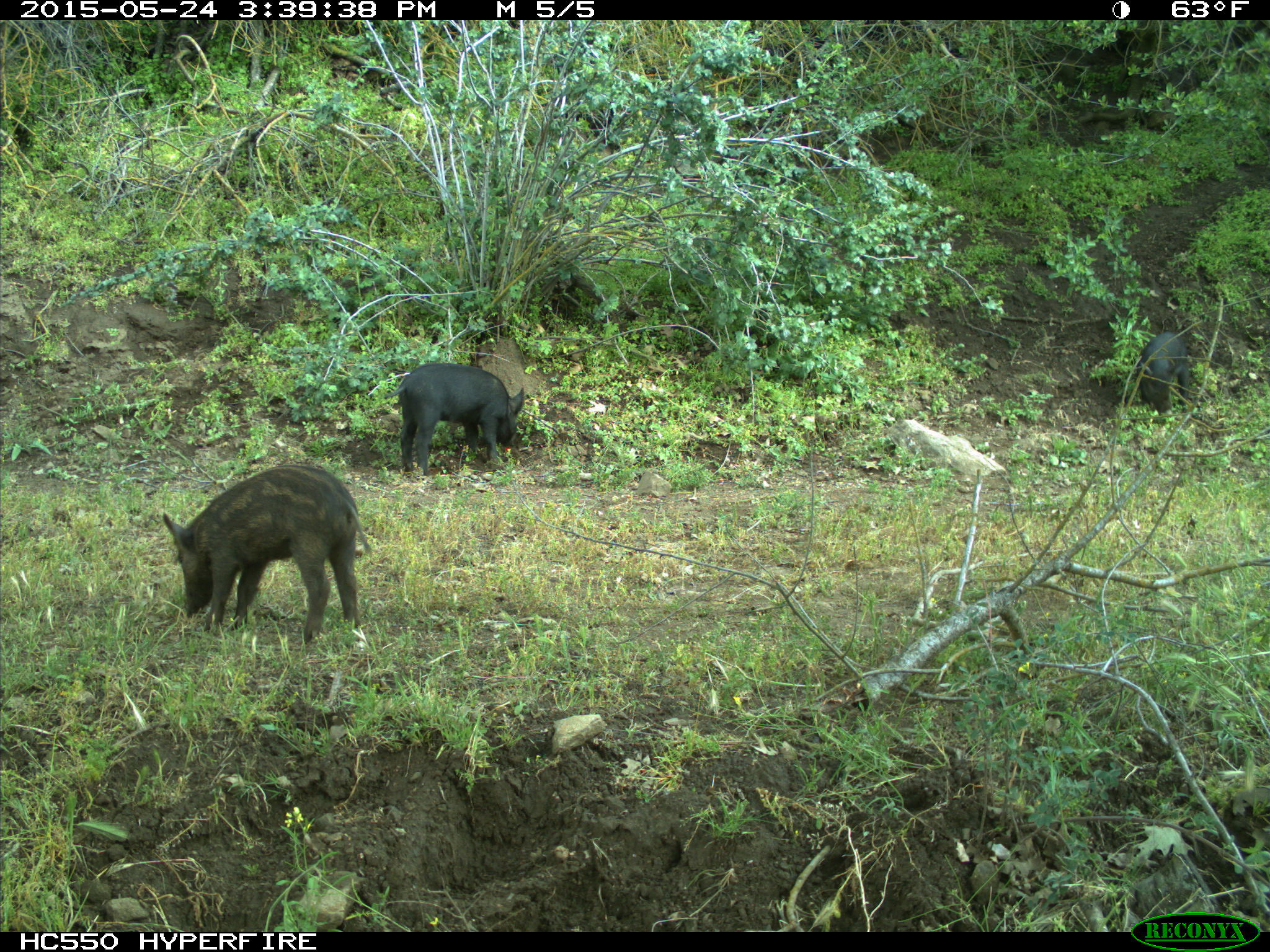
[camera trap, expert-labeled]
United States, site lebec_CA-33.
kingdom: Animalia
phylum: Chordata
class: Mammalia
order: Artiodactyla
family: Suidae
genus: Sus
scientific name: Sus scrofa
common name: wild boar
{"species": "Sus scrofa (wild boar)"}